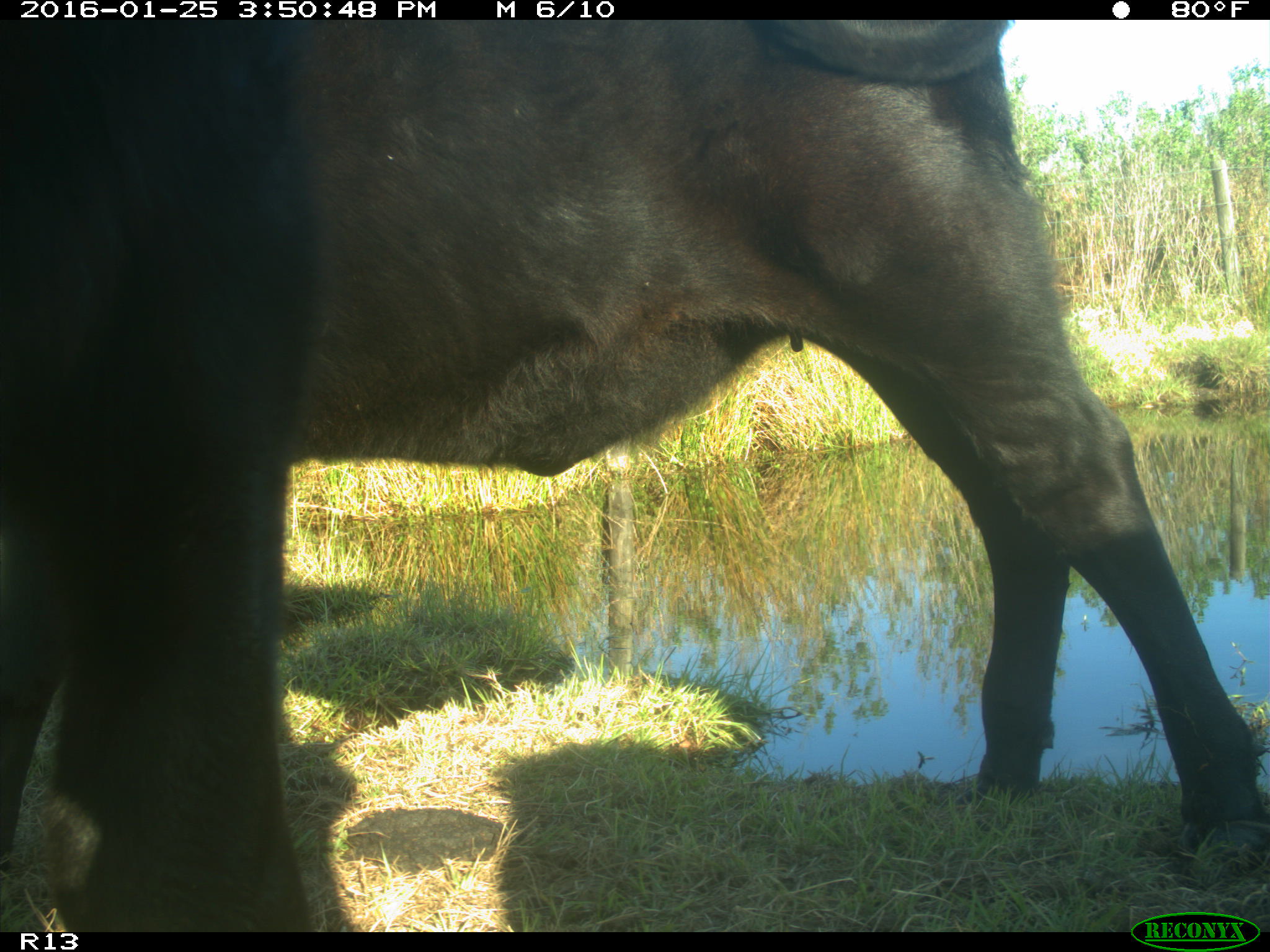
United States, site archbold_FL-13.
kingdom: Animalia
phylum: Chordata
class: Mammalia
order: Artiodactyla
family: Bovidae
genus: Bos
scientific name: Bos taurus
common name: domestic cow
Bos taurus (domestic cow).